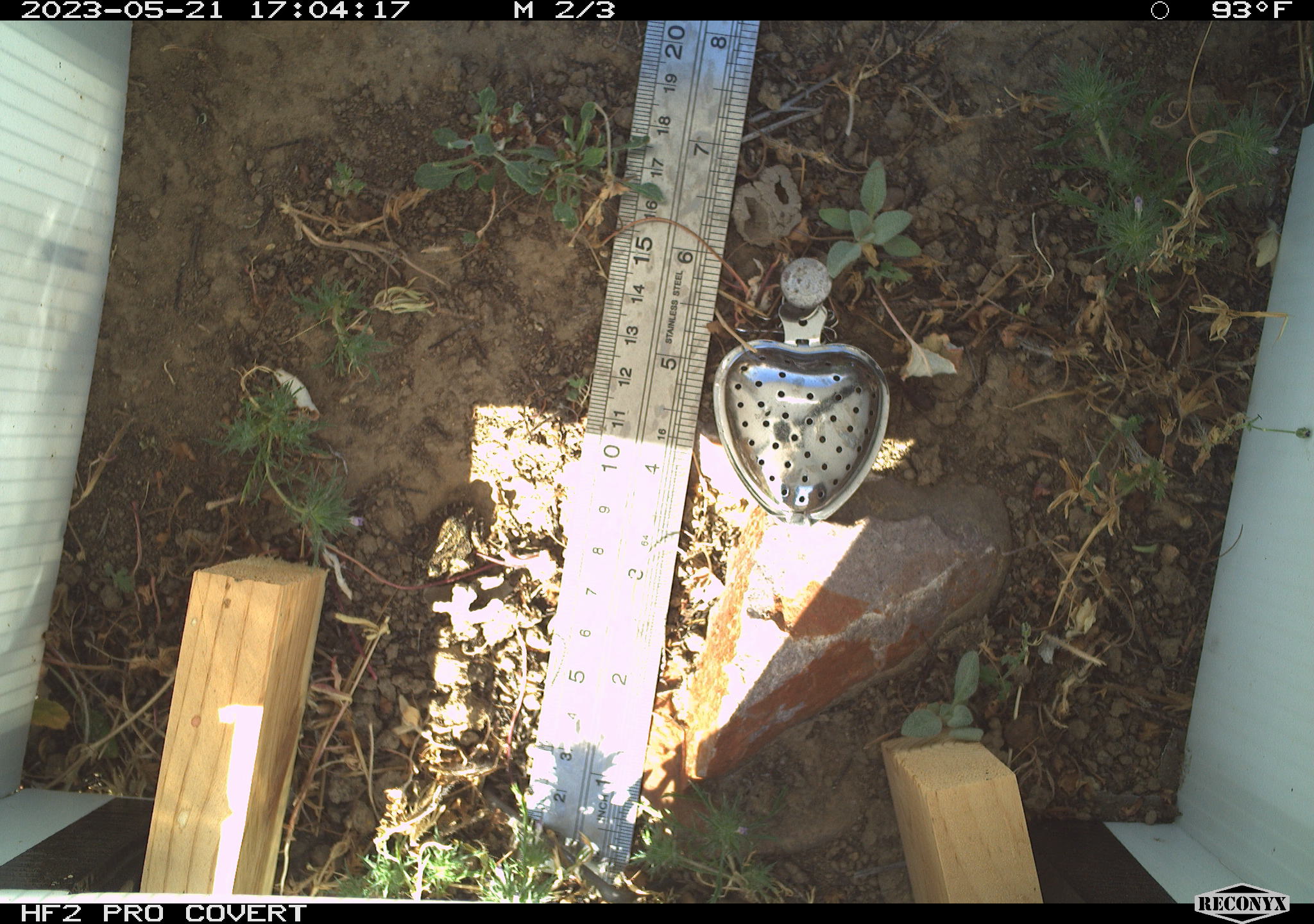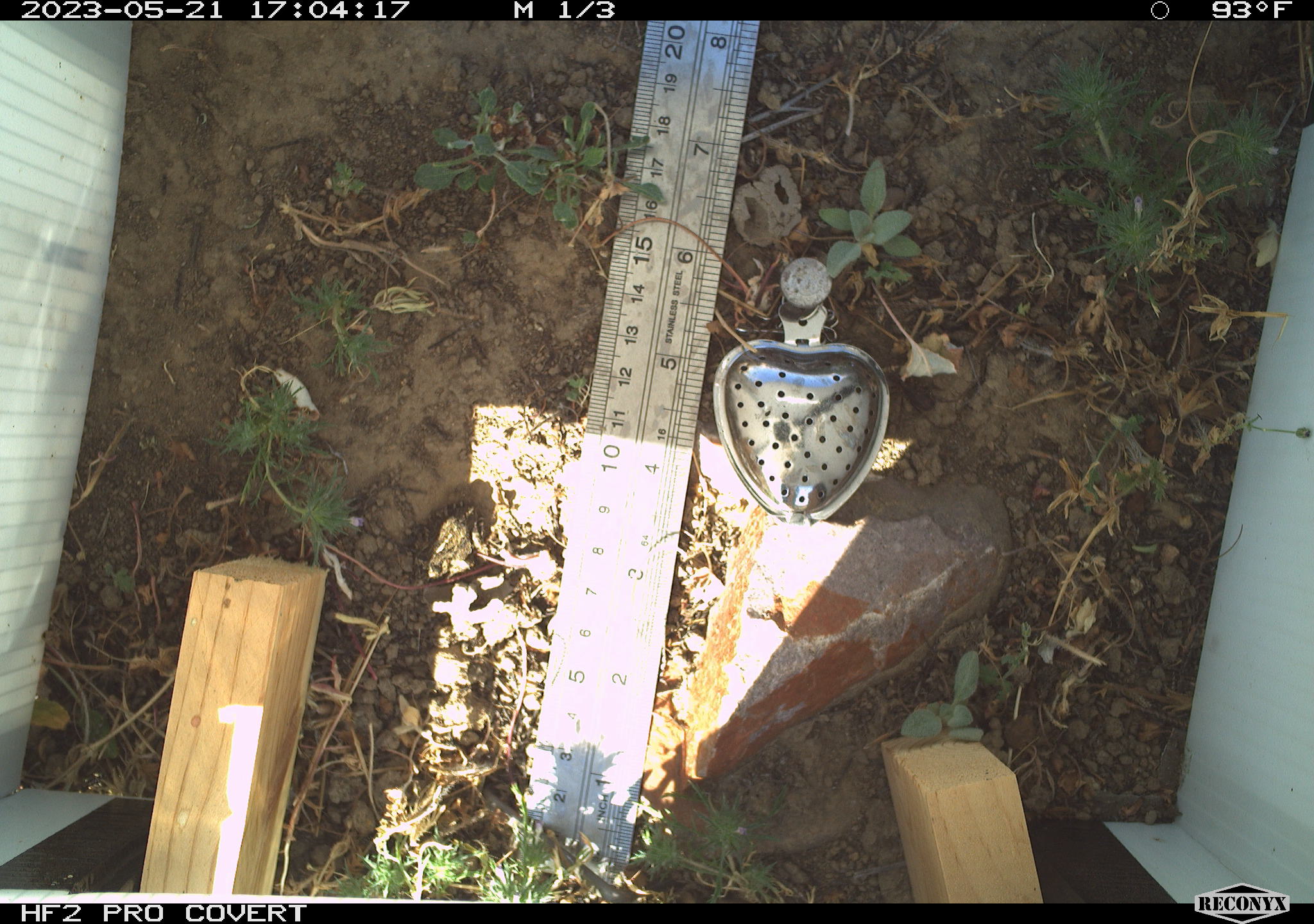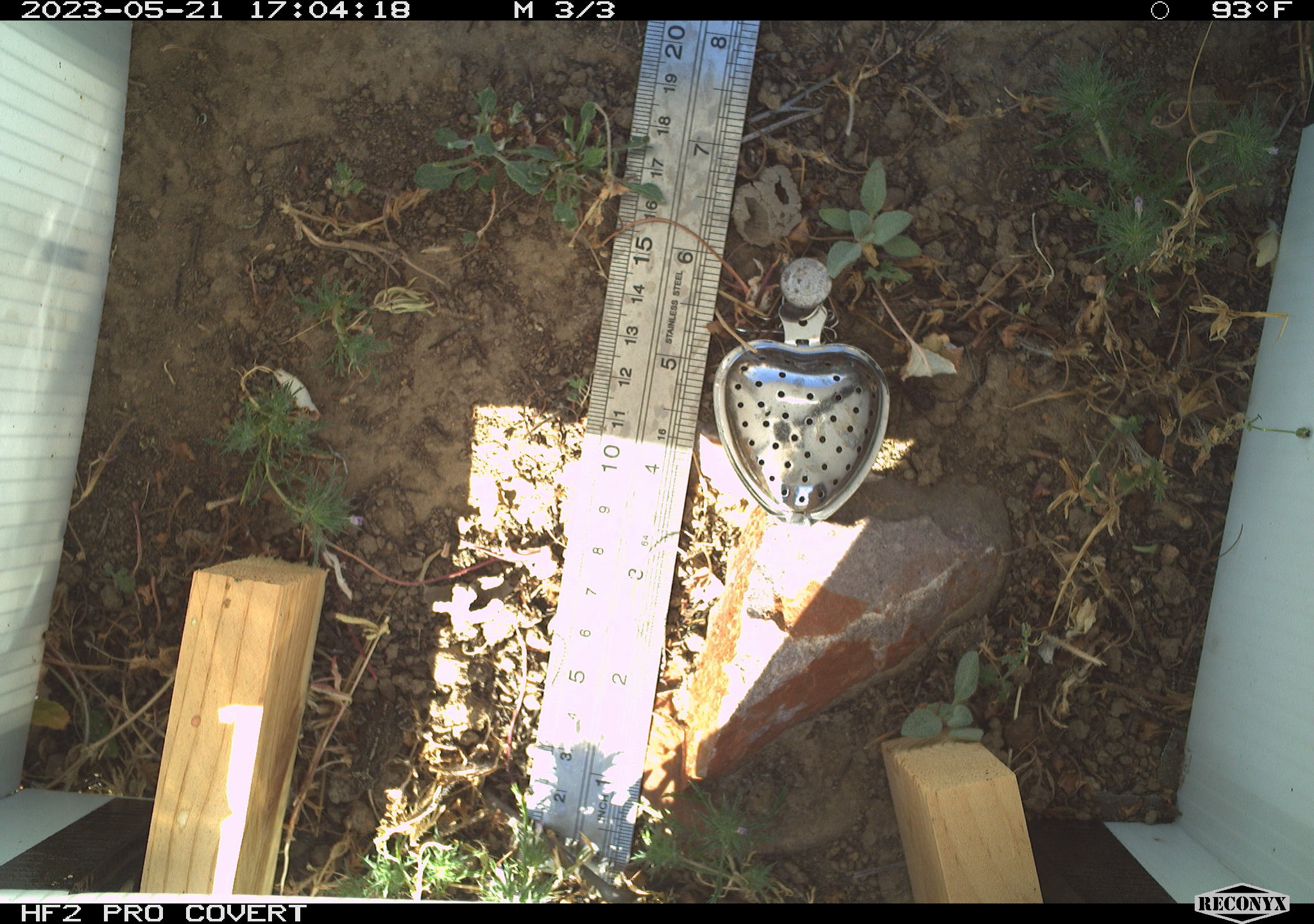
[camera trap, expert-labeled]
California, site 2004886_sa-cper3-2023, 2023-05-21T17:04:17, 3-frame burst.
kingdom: Animalia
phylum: Chordata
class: Amphibia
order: Anura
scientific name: Anura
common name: frogs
Frogs (Anura).